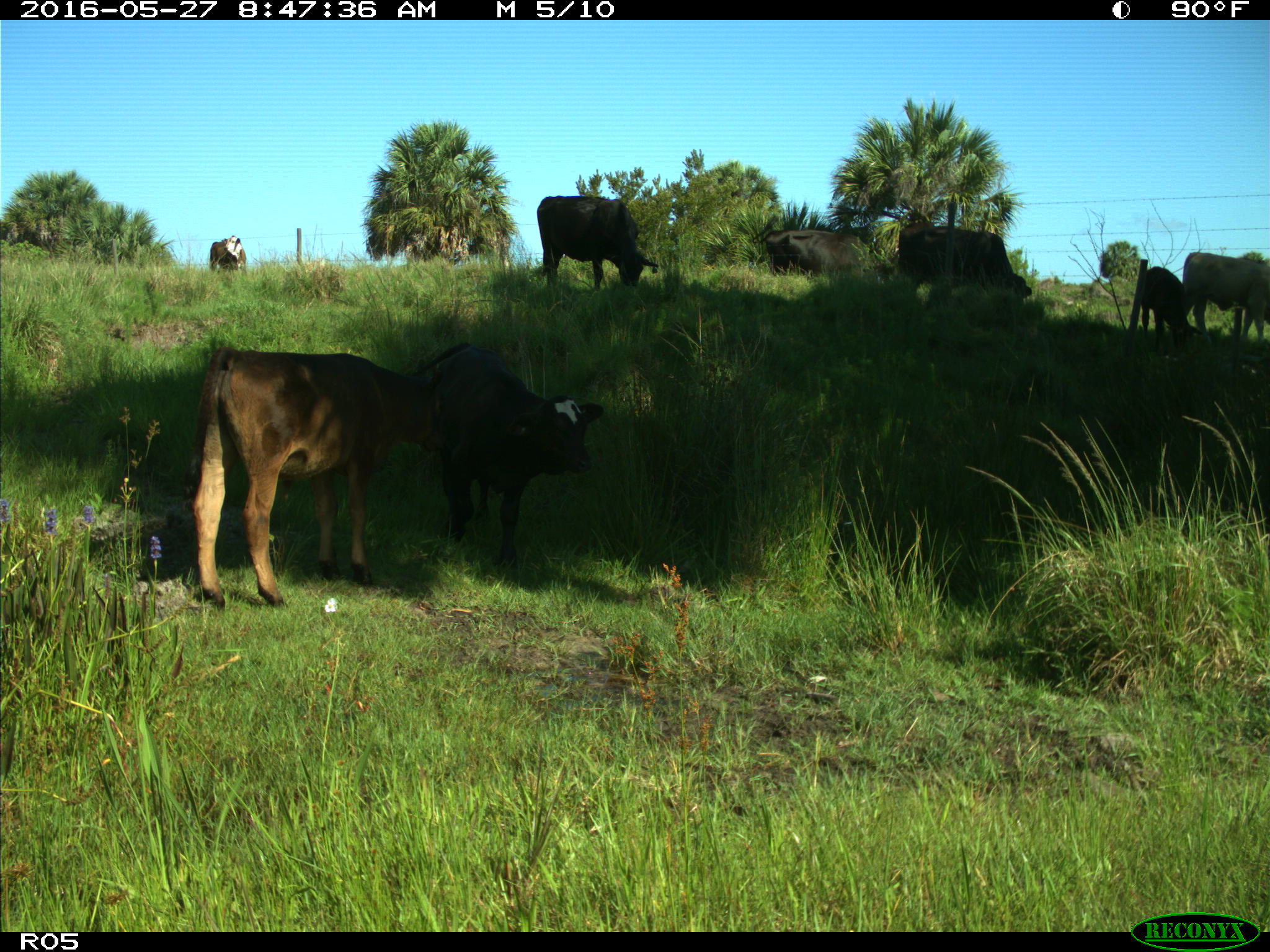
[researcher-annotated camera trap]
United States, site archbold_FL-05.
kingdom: Animalia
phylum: Chordata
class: Mammalia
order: Artiodactyla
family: Bovidae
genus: Bos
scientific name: Bos taurus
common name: domestic cow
Bos taurus (domestic cow).